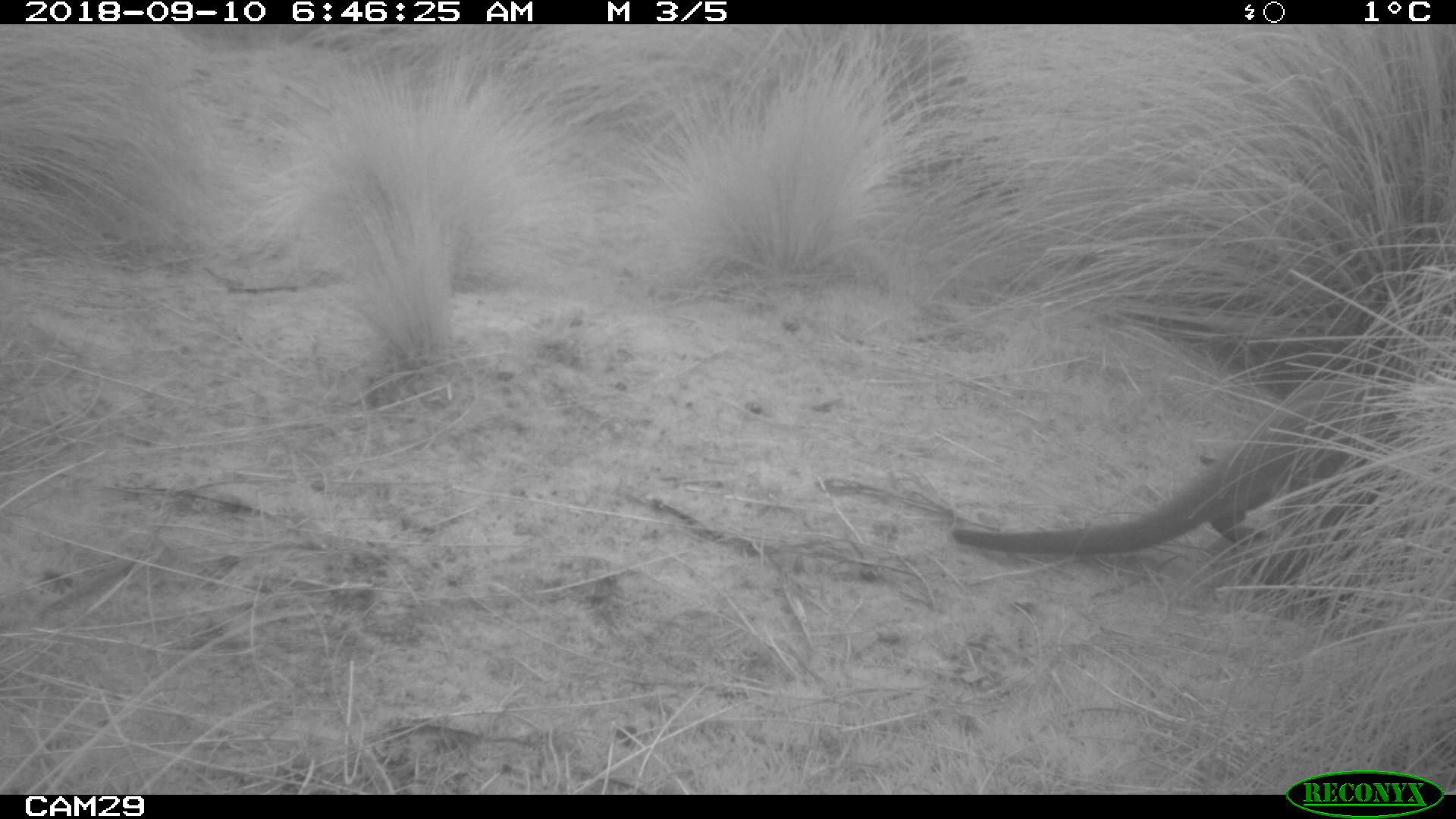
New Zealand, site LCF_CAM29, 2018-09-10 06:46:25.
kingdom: Animalia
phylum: Chordata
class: Mammalia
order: Diprotodontia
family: Macropodidae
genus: Notamacropus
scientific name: Notamacropus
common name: wallaby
Wallaby (Notamacropus).